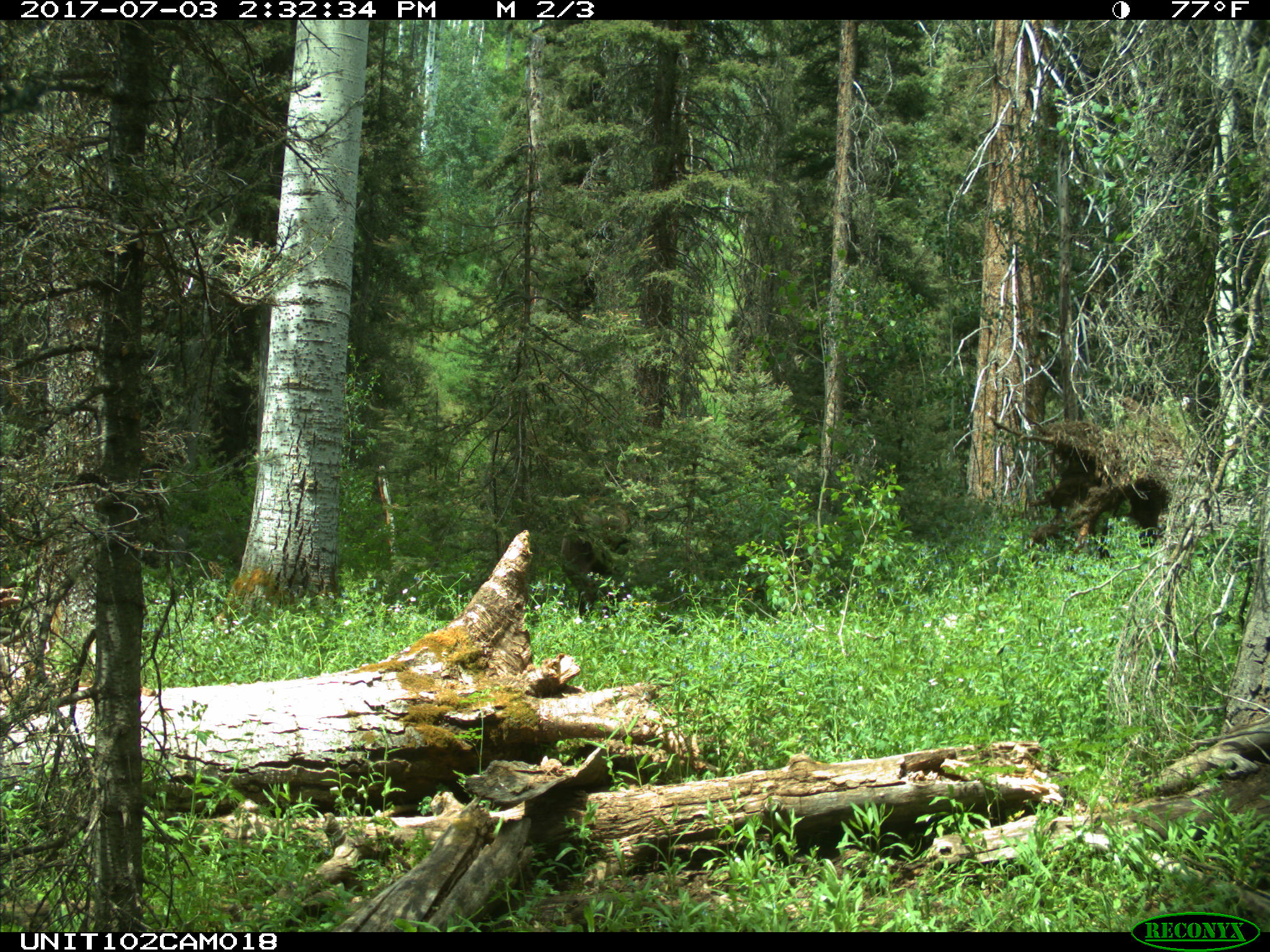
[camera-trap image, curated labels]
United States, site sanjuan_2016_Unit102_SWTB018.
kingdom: Animalia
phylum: Chordata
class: Mammalia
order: Artiodactyla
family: Cervidae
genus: Cervus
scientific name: Cervus elaphus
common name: red deer